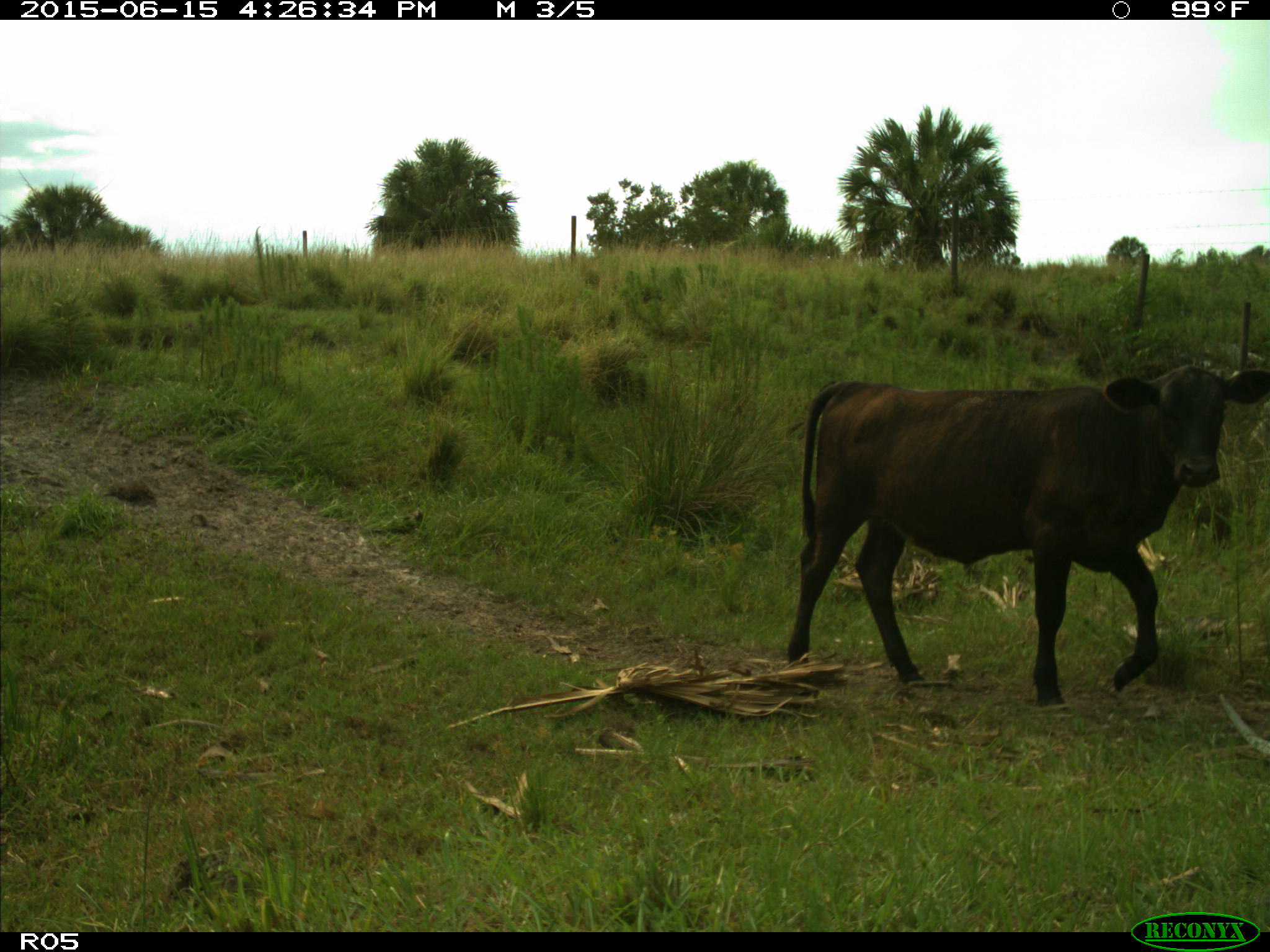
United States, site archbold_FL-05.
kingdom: Animalia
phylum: Chordata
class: Mammalia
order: Artiodactyla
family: Bovidae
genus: Bos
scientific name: Bos taurus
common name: domestic cow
Bos taurus (domestic cow).